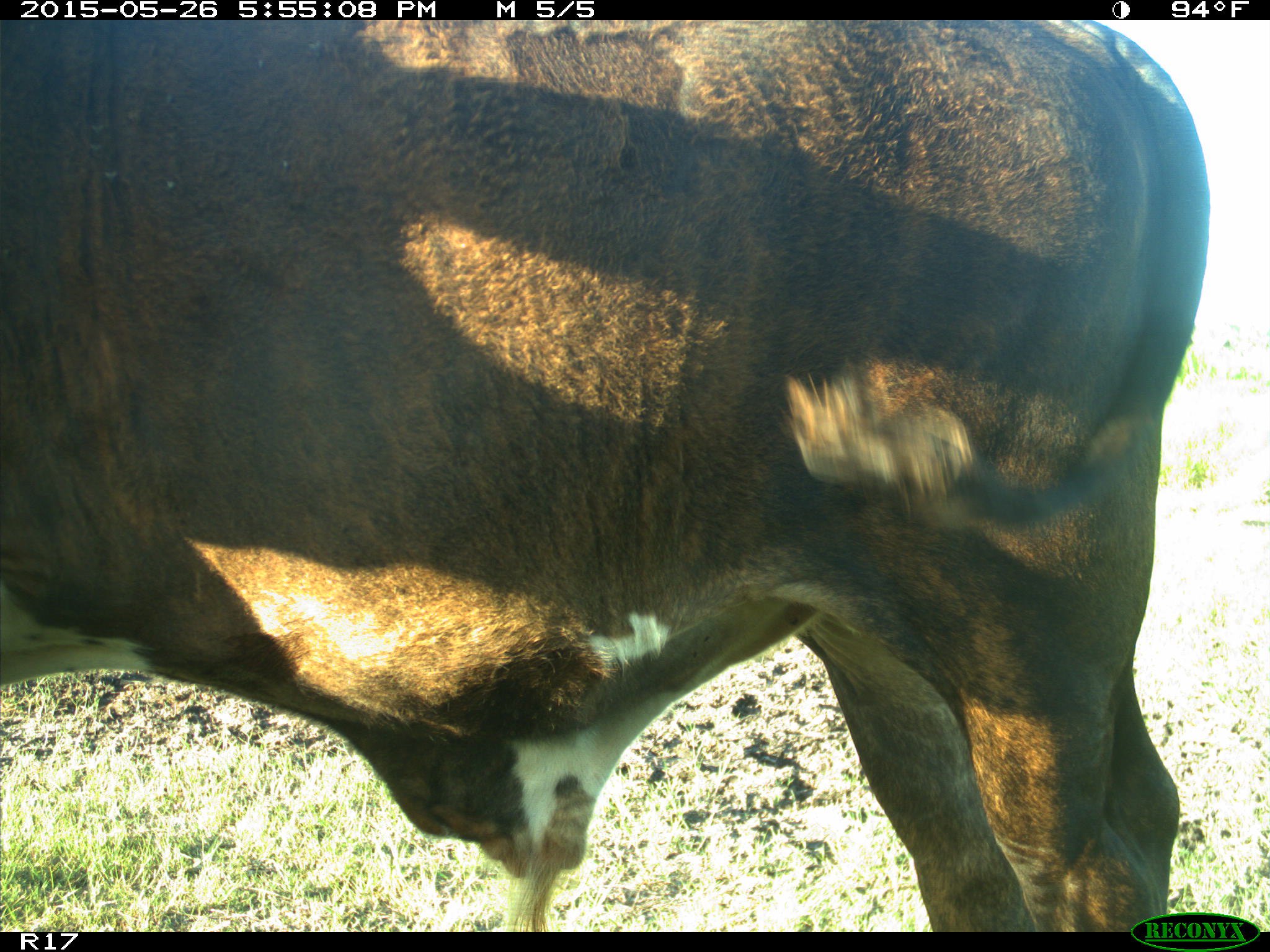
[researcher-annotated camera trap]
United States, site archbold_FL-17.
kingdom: Animalia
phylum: Chordata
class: Mammalia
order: Artiodactyla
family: Bovidae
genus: Bos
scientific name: Bos taurus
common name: domestic cow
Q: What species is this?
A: Bos taurus (domestic cow).